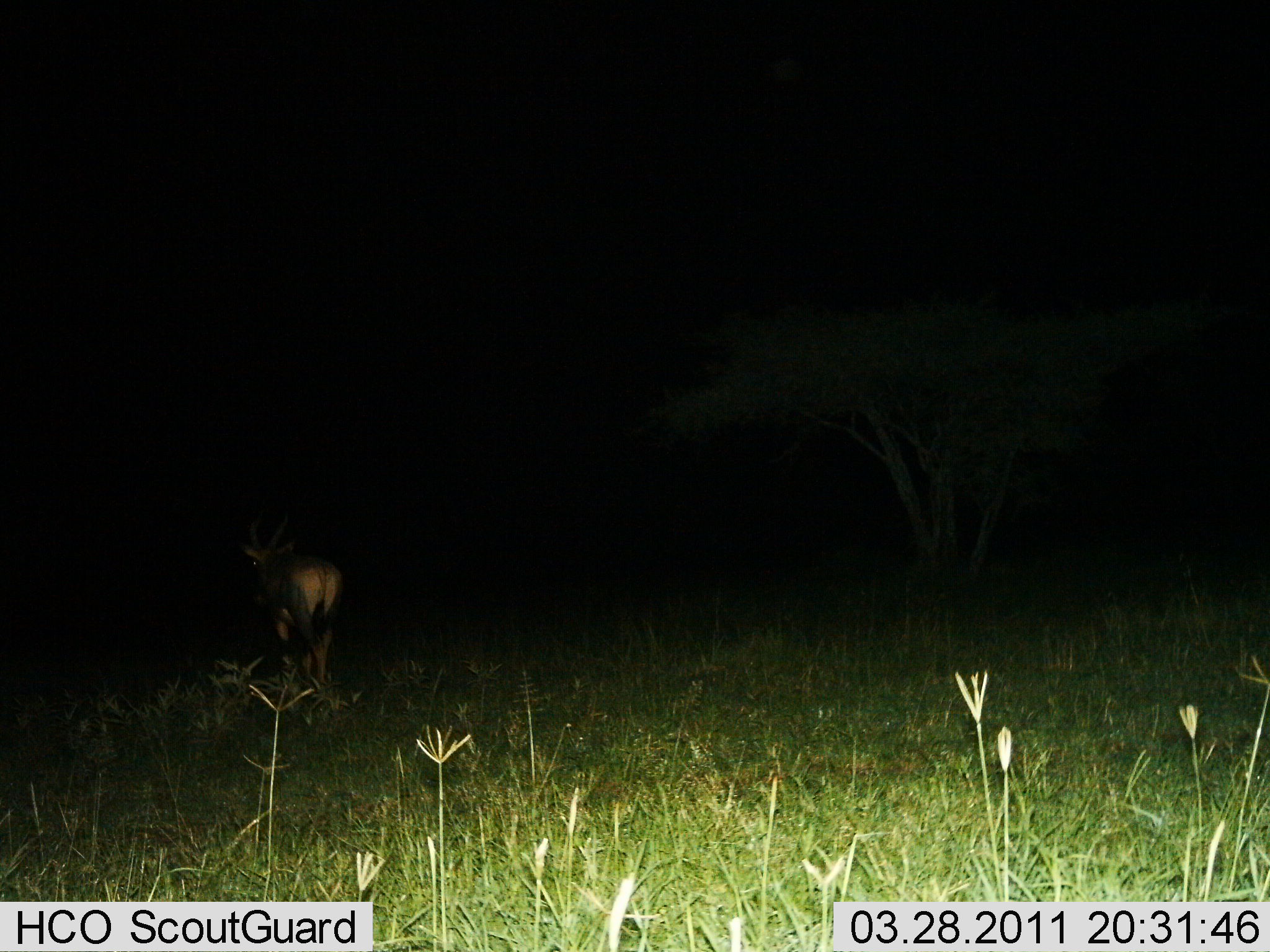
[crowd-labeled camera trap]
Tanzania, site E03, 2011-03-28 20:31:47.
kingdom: Animalia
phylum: Chordata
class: Mammalia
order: Artiodactyla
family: Bovidae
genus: Damaliscus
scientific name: Damaliscus lunatus jimela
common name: topi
Topi (Damaliscus lunatus jimela), count 1. Behavior (volunteer vote fractions): standing 86%, resting 0%, moving 43%, interacting 0%. Young present (vote fraction): 0%. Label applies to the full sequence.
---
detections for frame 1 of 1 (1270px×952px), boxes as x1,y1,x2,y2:
animal: 239,511,345,684